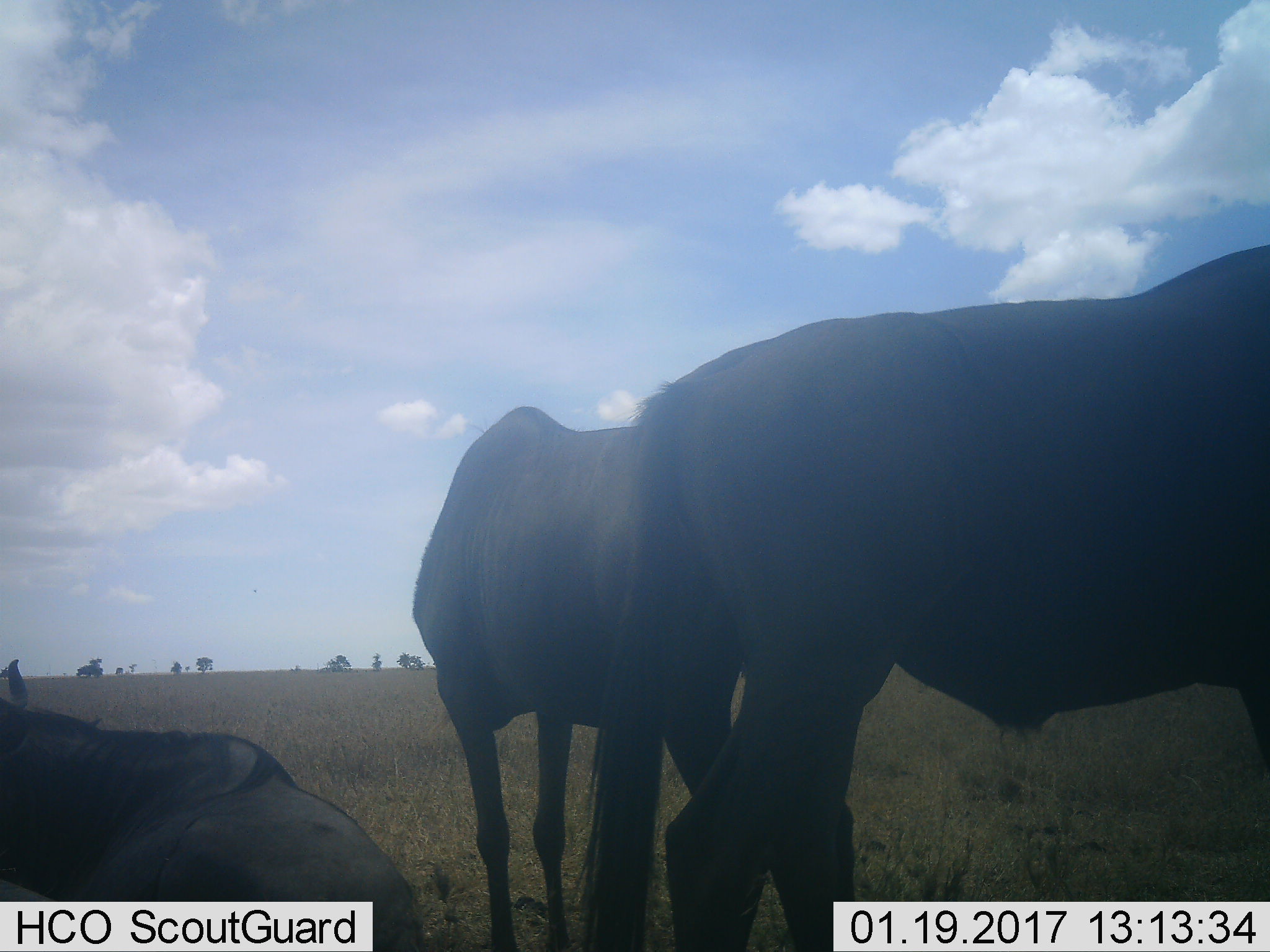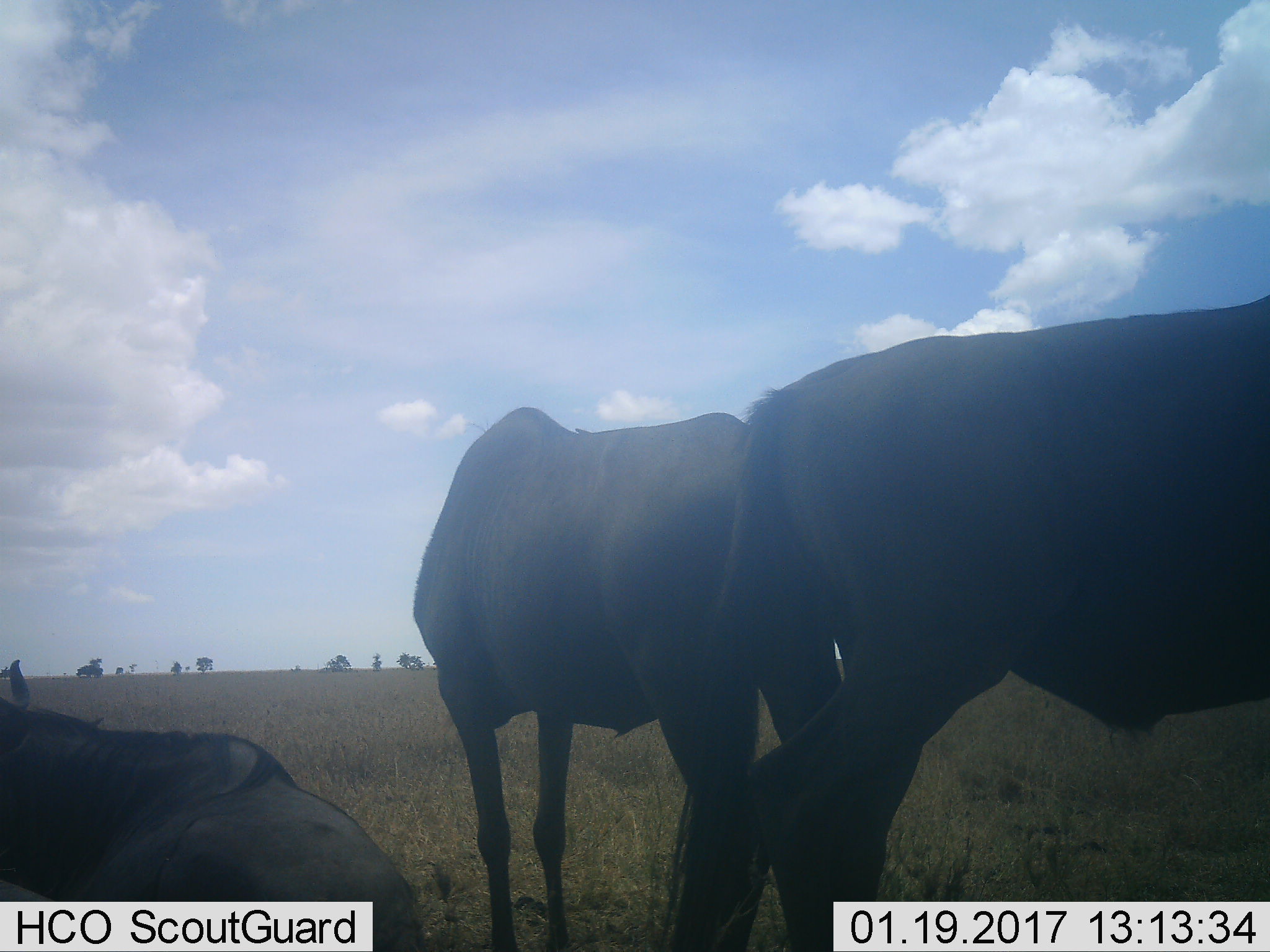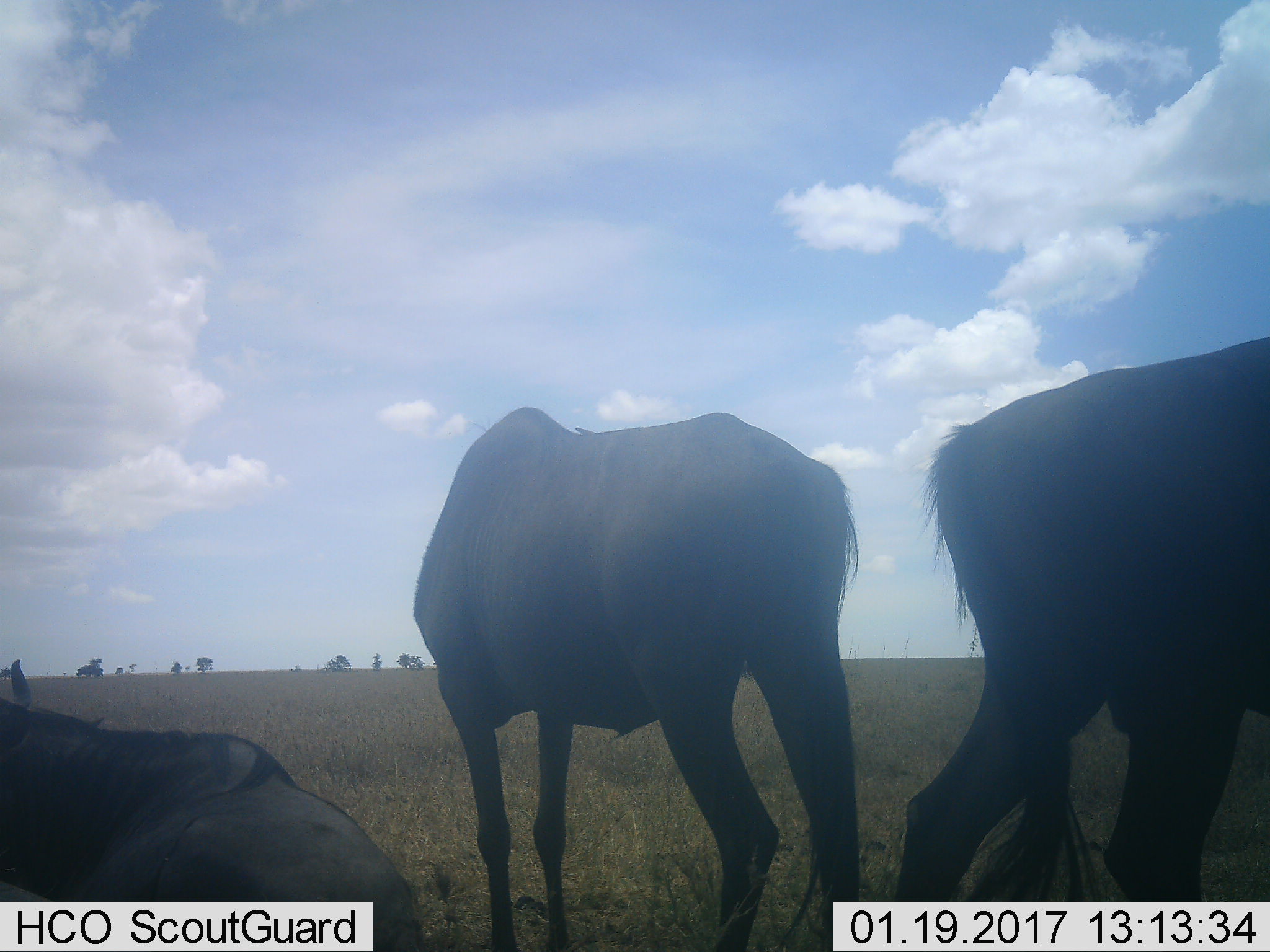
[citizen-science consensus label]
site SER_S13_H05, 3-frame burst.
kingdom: Animalia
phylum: Chordata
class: Mammalia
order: Artiodactyla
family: Bovidae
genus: Connochaetes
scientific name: Connochaetes taurinus taurinus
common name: blue wildebeest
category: wildebeestblue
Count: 3.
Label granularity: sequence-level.